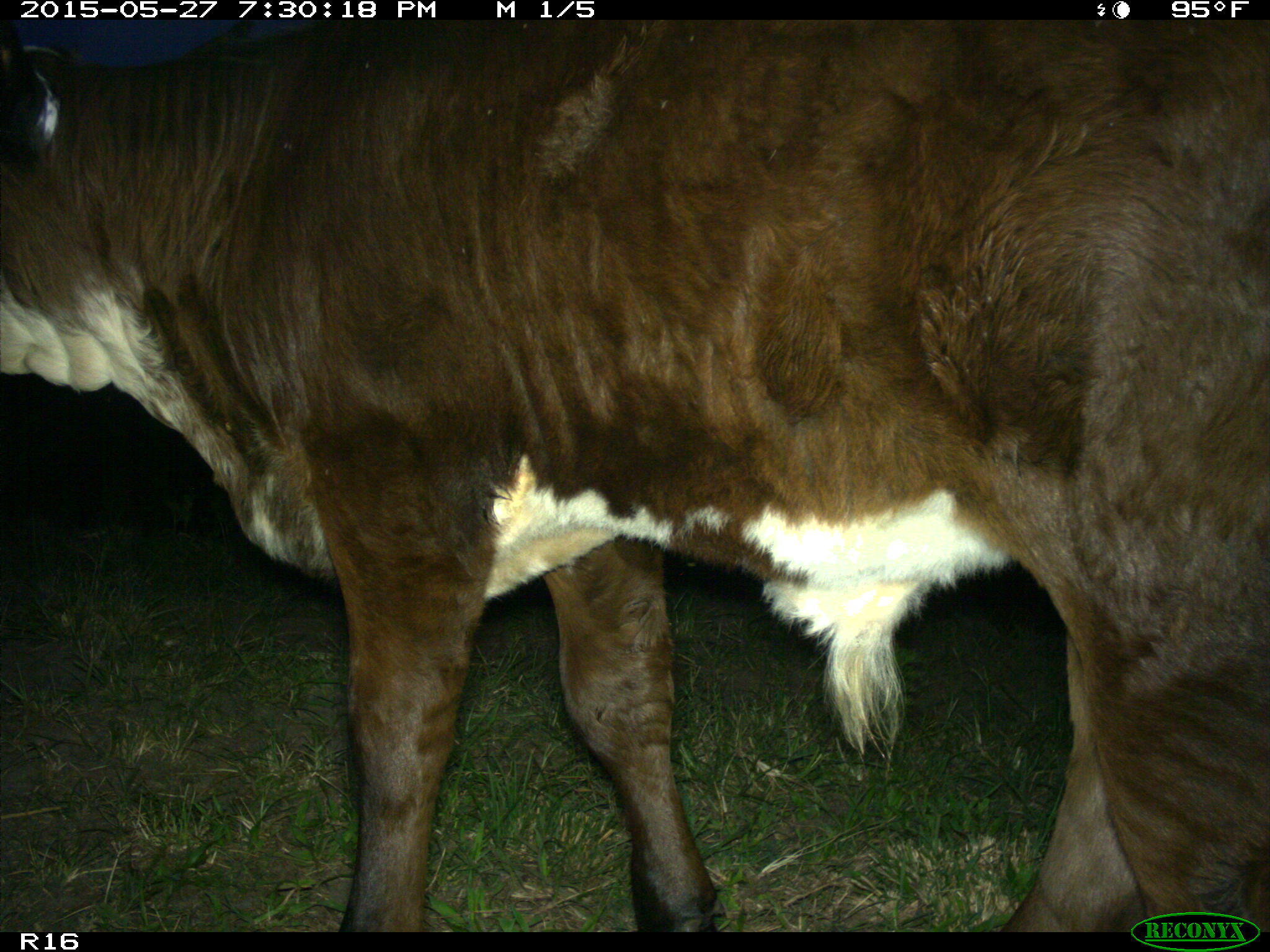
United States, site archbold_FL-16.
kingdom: Animalia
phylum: Chordata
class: Mammalia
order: Artiodactyla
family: Bovidae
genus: Bos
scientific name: Bos taurus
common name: domestic cow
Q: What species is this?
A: Bos taurus (domestic cow).